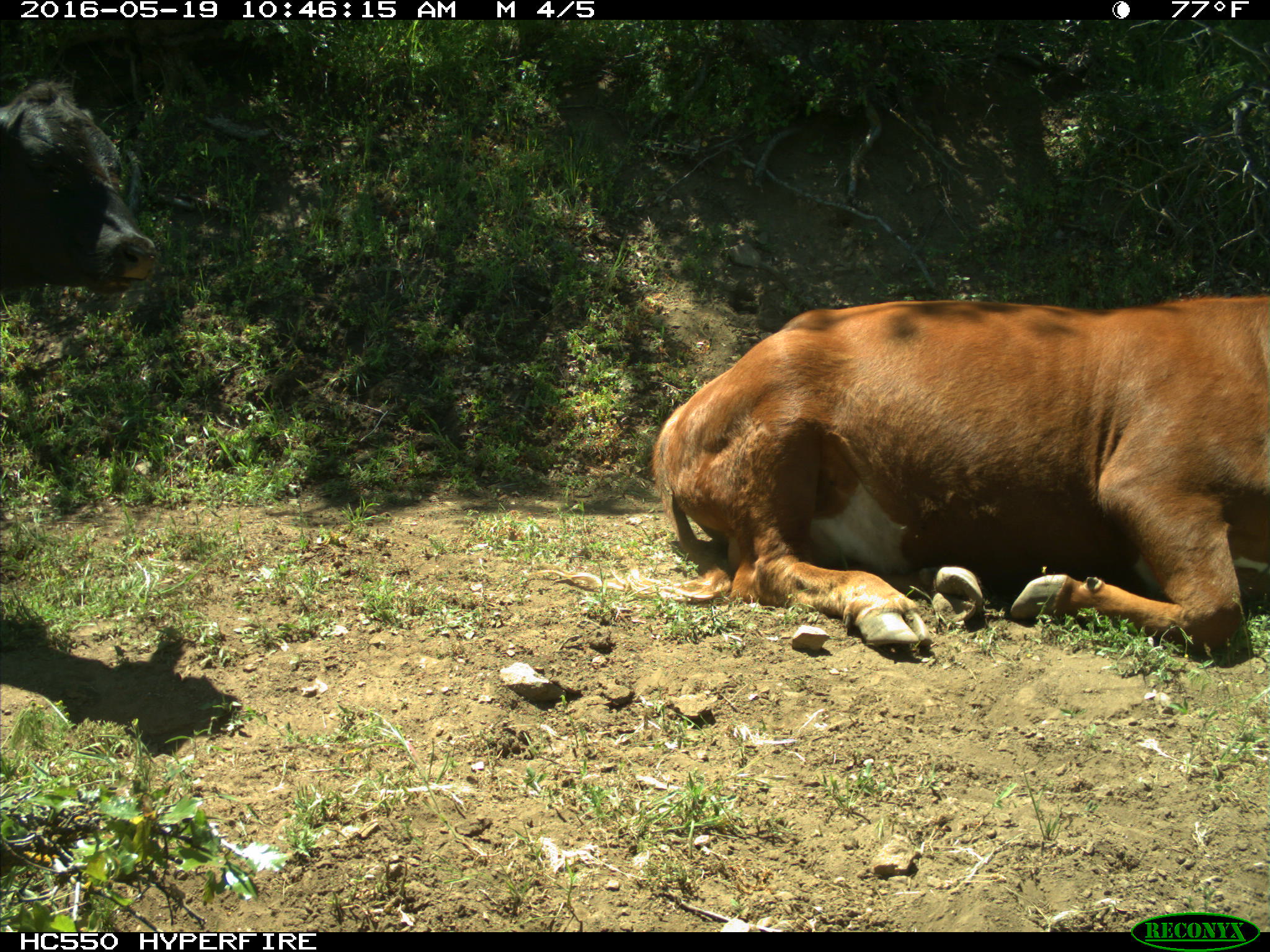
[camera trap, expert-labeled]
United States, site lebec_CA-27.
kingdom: Animalia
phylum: Chordata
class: Mammalia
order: Artiodactyla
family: Bovidae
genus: Bos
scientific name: Bos taurus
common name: domestic cow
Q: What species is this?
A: Bos taurus (domestic cow).